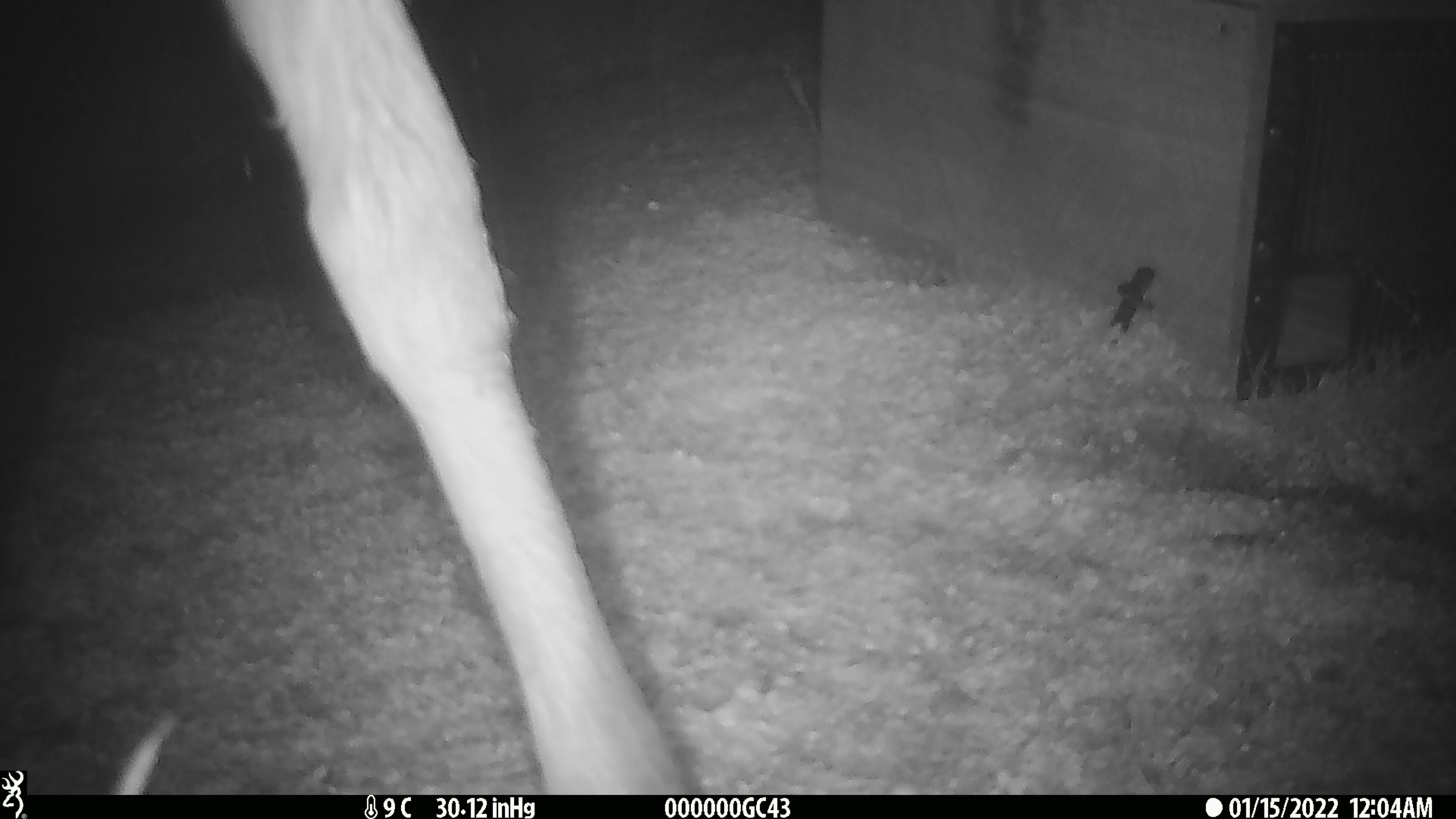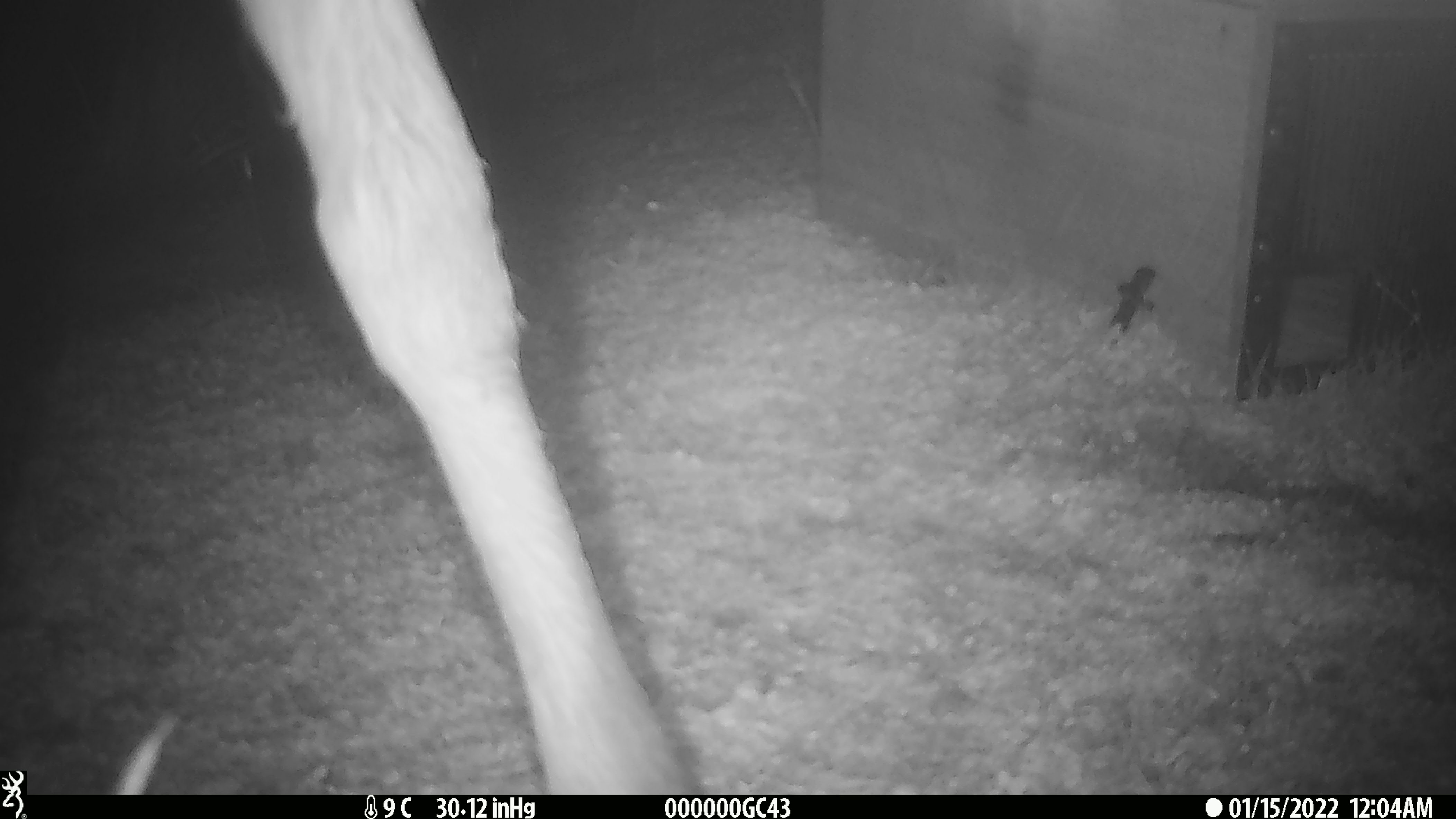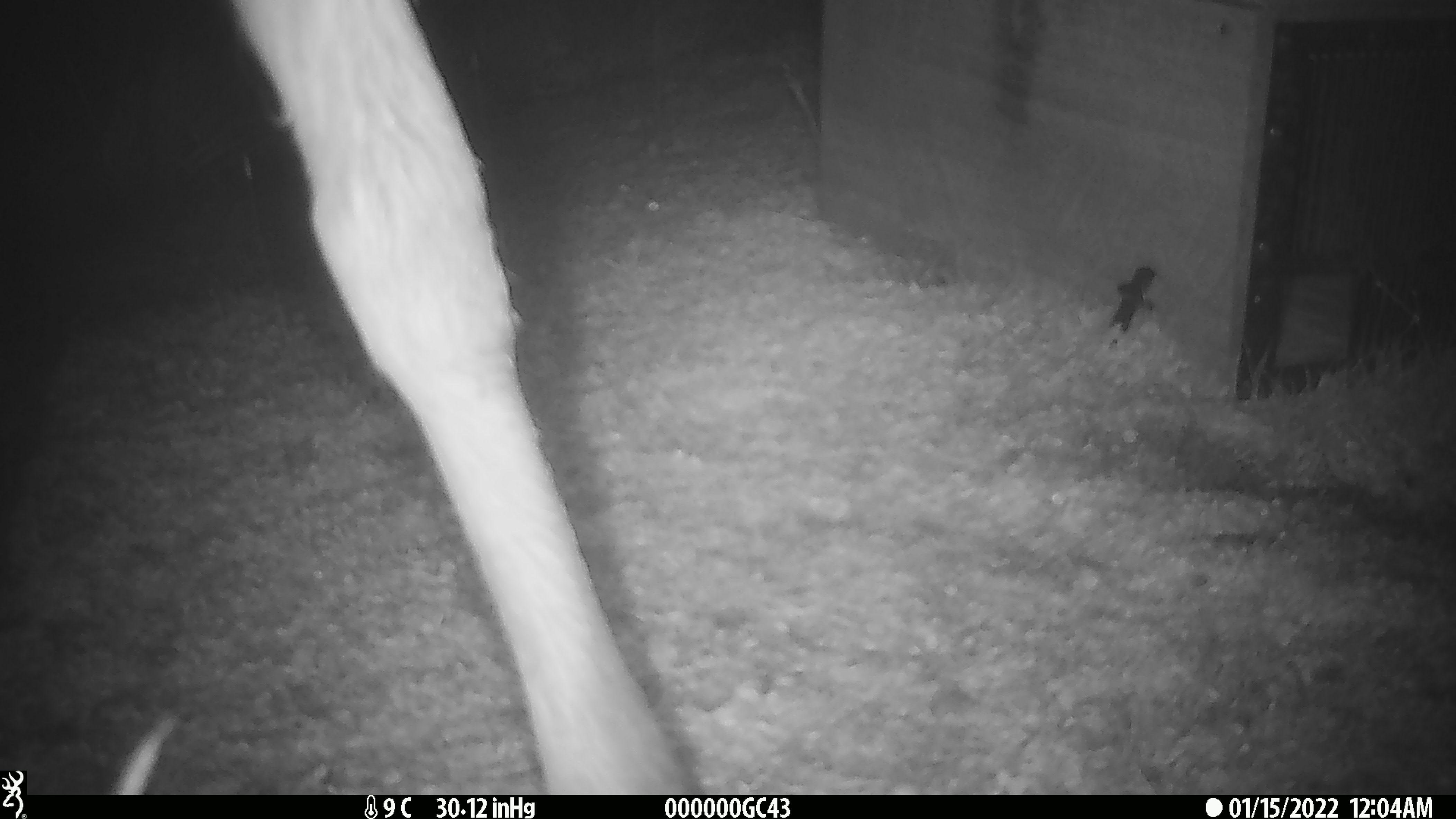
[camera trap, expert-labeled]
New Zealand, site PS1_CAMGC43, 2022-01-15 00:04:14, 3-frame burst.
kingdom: Animalia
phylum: Chordata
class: Mammalia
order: Artiodactyla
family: Cervidae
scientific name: Cervidae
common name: deer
Deer (Cervidae).